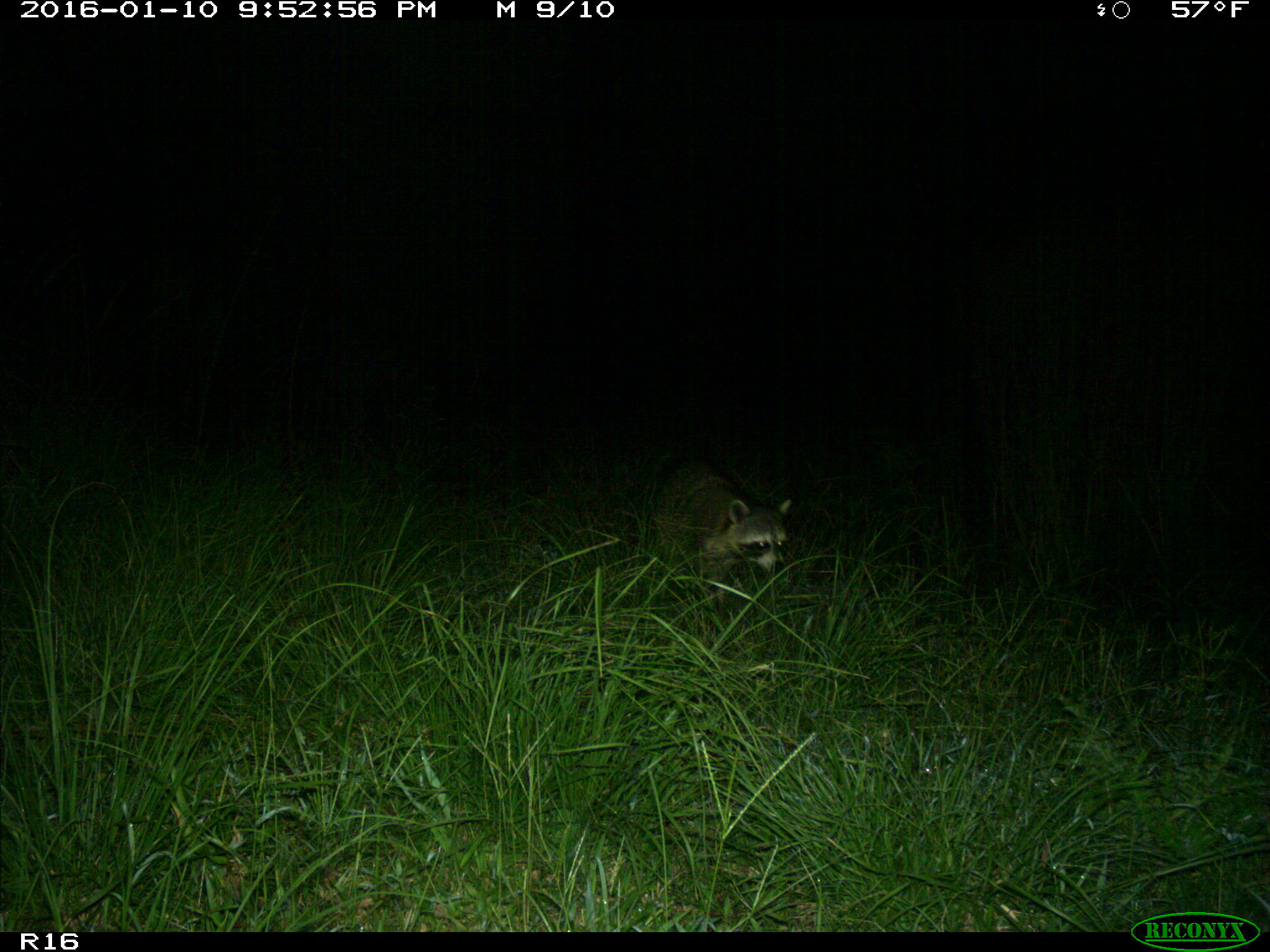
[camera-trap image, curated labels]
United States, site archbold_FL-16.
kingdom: Animalia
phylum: Chordata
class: Mammalia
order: Carnivora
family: Procyonidae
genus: Procyon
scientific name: Procyon lotor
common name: common raccoon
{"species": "Procyon lotor (common raccoon)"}